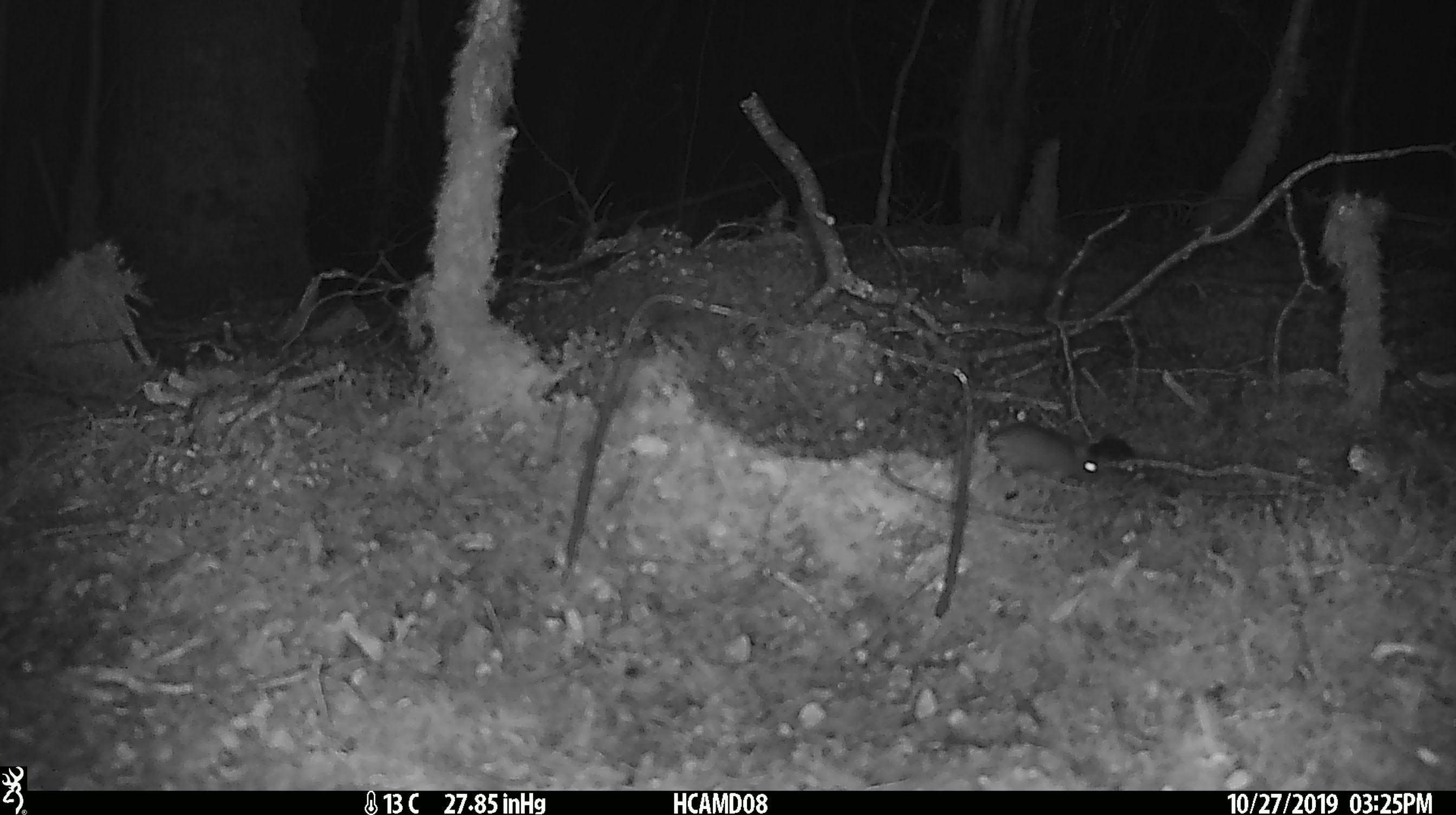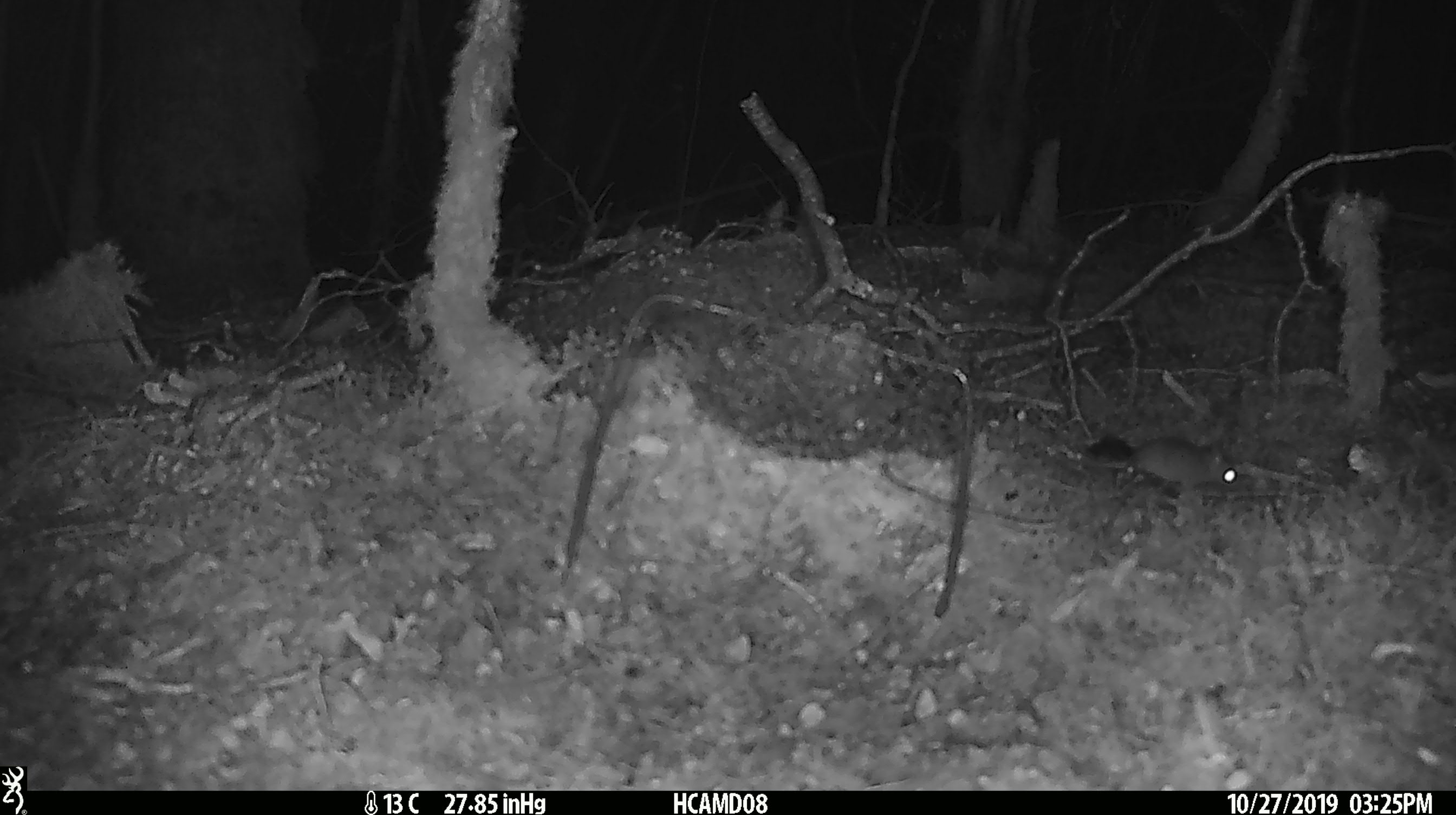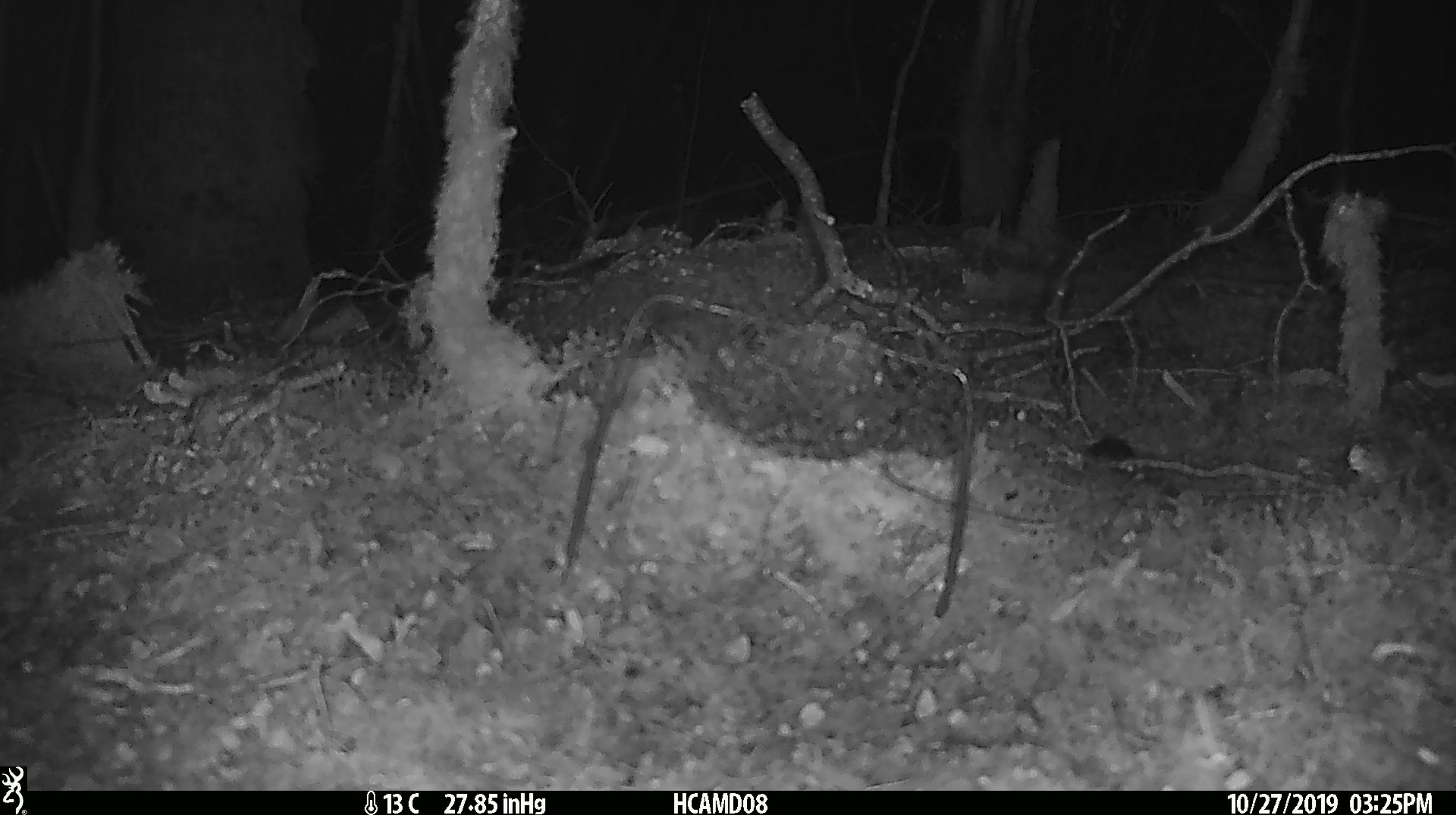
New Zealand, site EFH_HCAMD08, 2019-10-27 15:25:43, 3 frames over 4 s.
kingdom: Animalia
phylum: Chordata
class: Mammalia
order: Rodentia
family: Muridae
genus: Mus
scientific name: Mus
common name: mouse